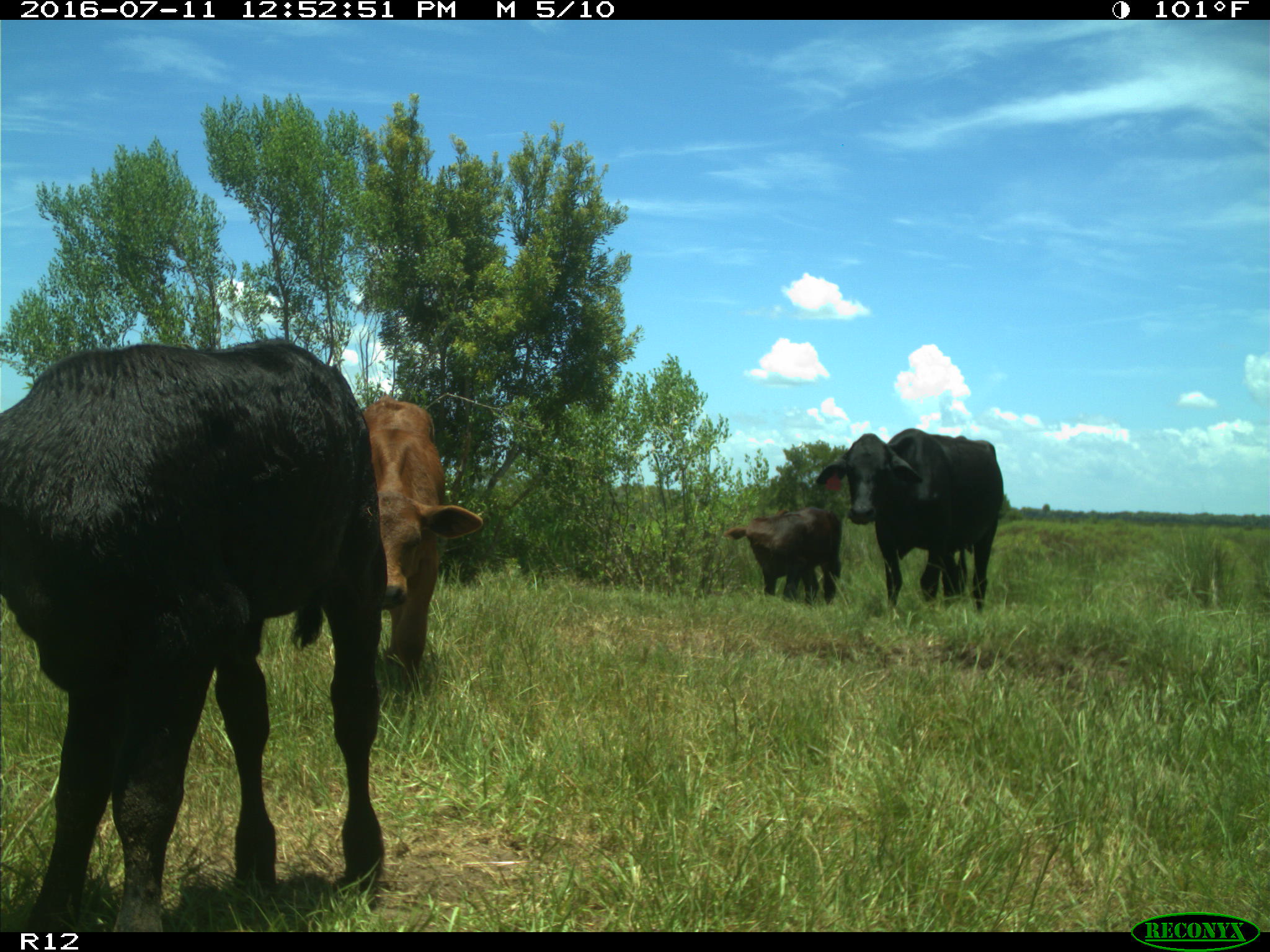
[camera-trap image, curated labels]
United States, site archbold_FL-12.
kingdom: Animalia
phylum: Chordata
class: Mammalia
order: Artiodactyla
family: Bovidae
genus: Bos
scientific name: Bos taurus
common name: domestic cow